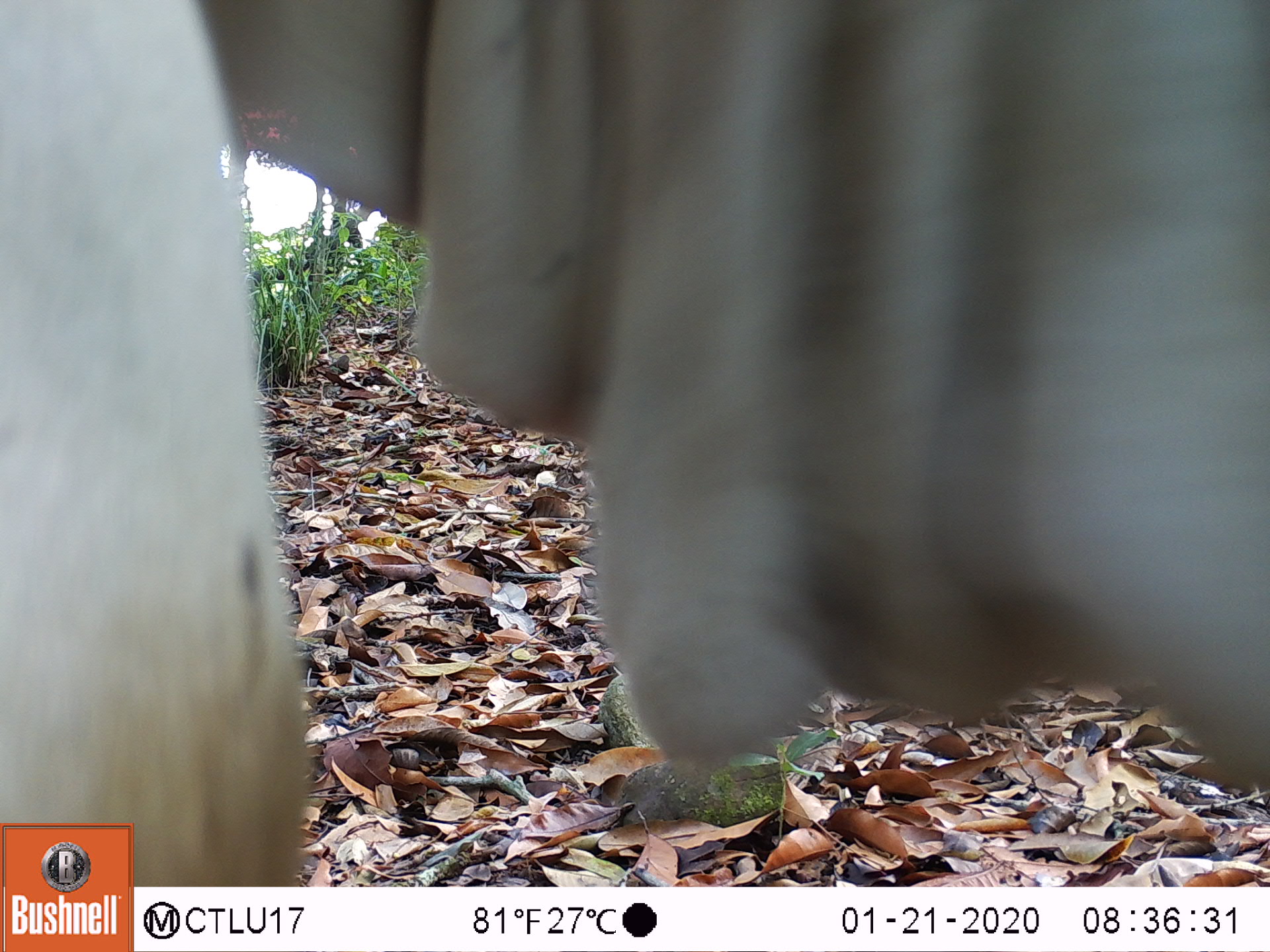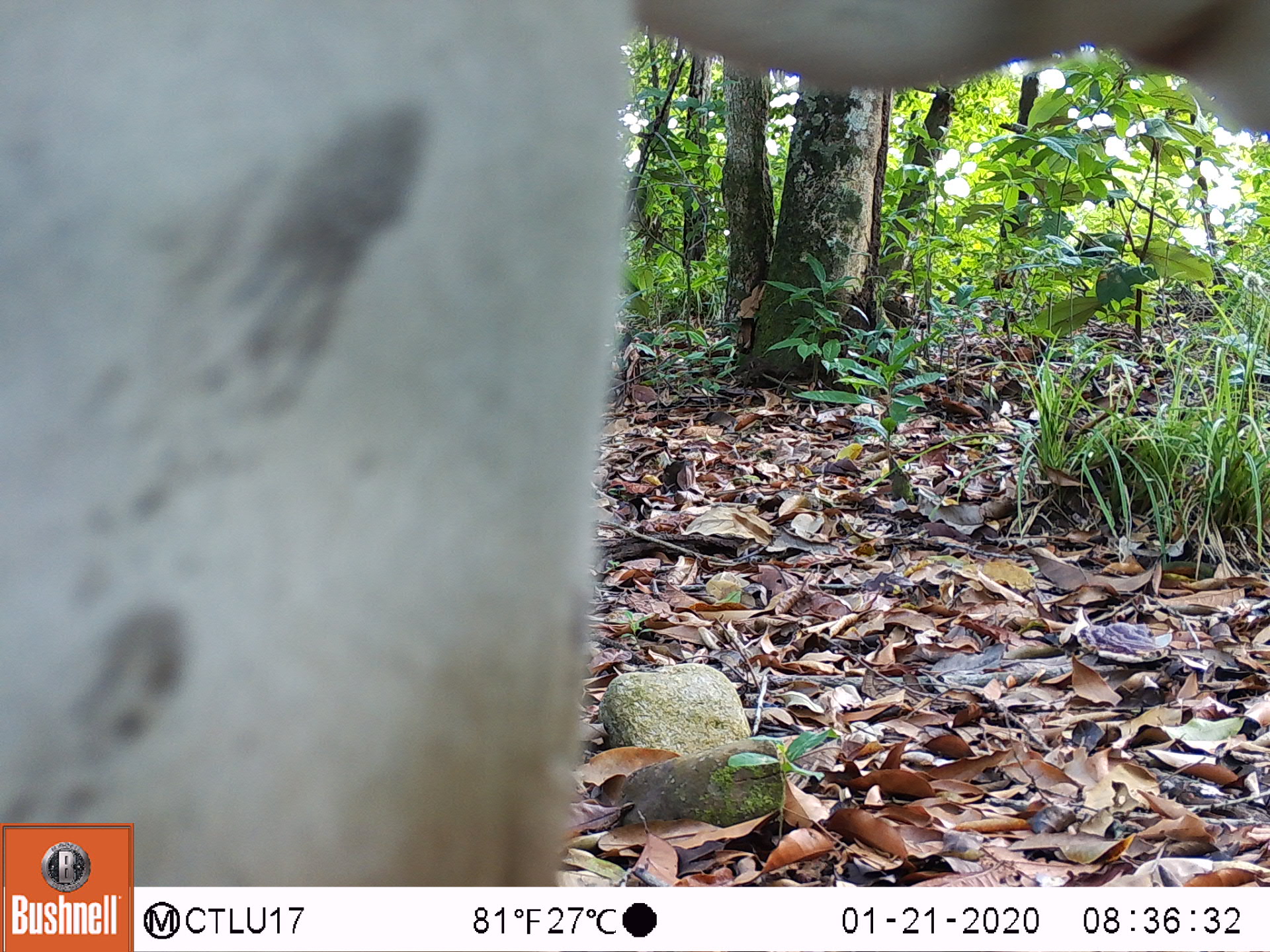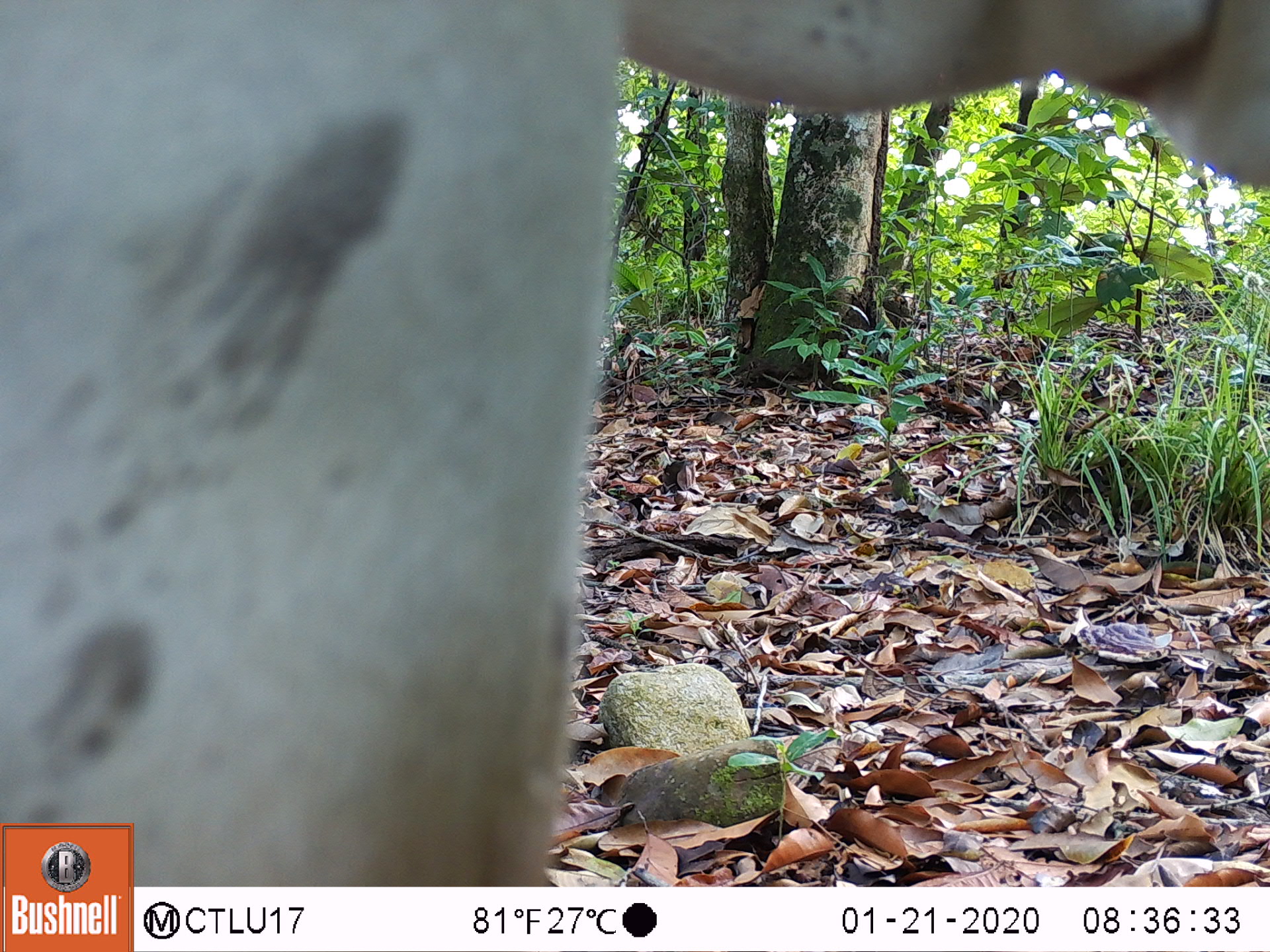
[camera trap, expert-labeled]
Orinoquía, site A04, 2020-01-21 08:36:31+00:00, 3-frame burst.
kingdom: Animalia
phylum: Chordata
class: Mammalia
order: Artiodactyla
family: Bovidae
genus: Bos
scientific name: Bos taurus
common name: cow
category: cattle